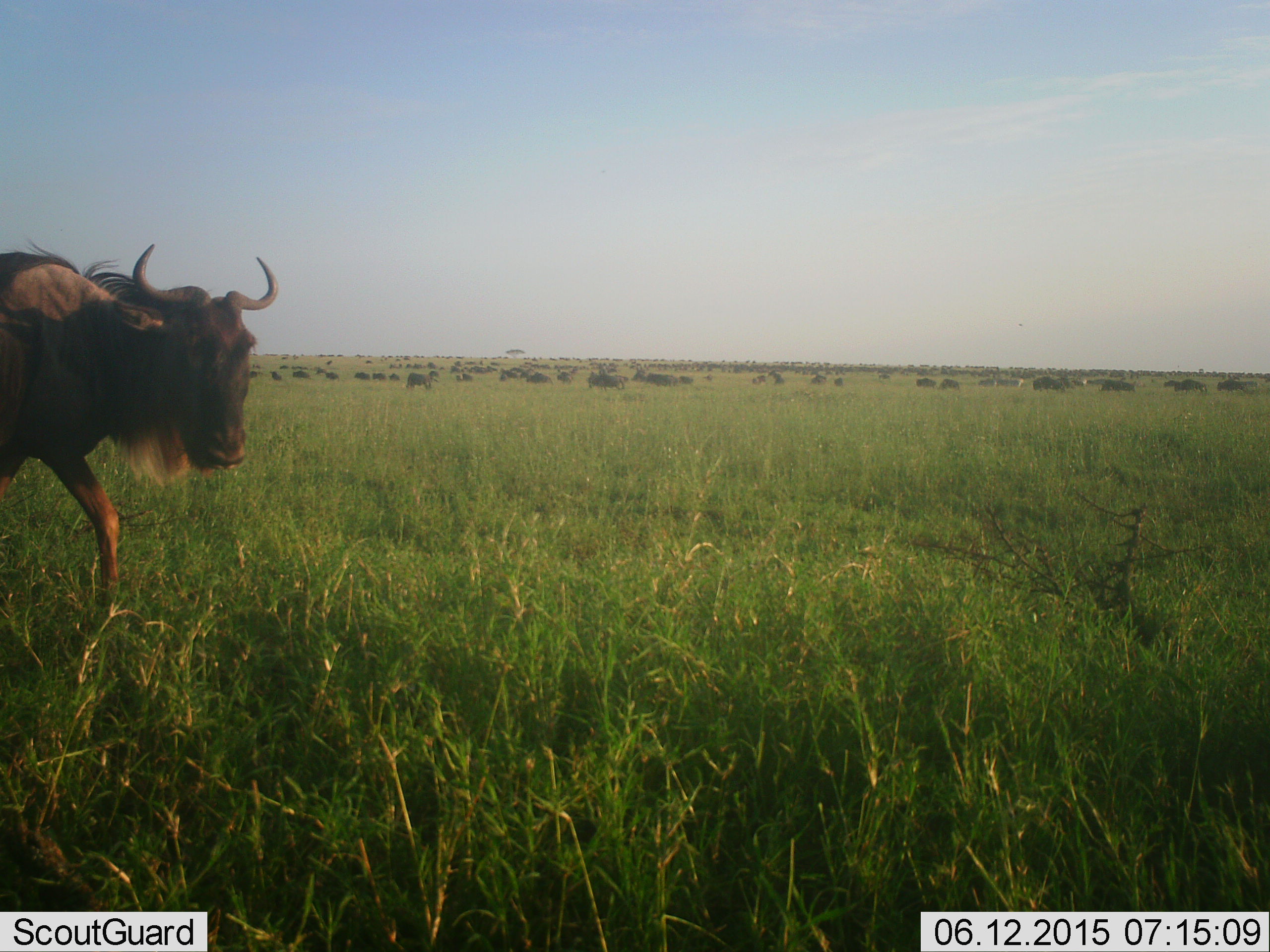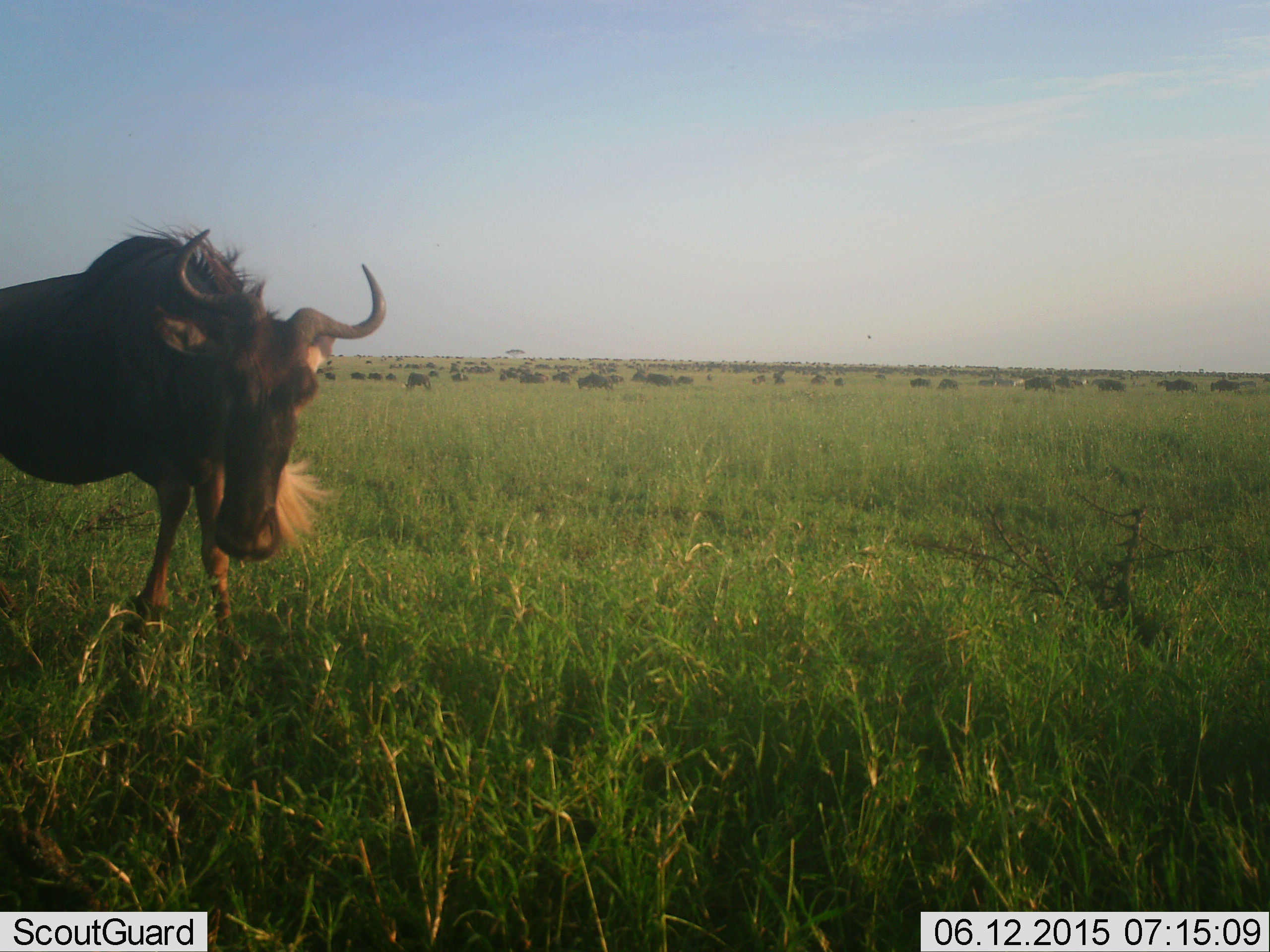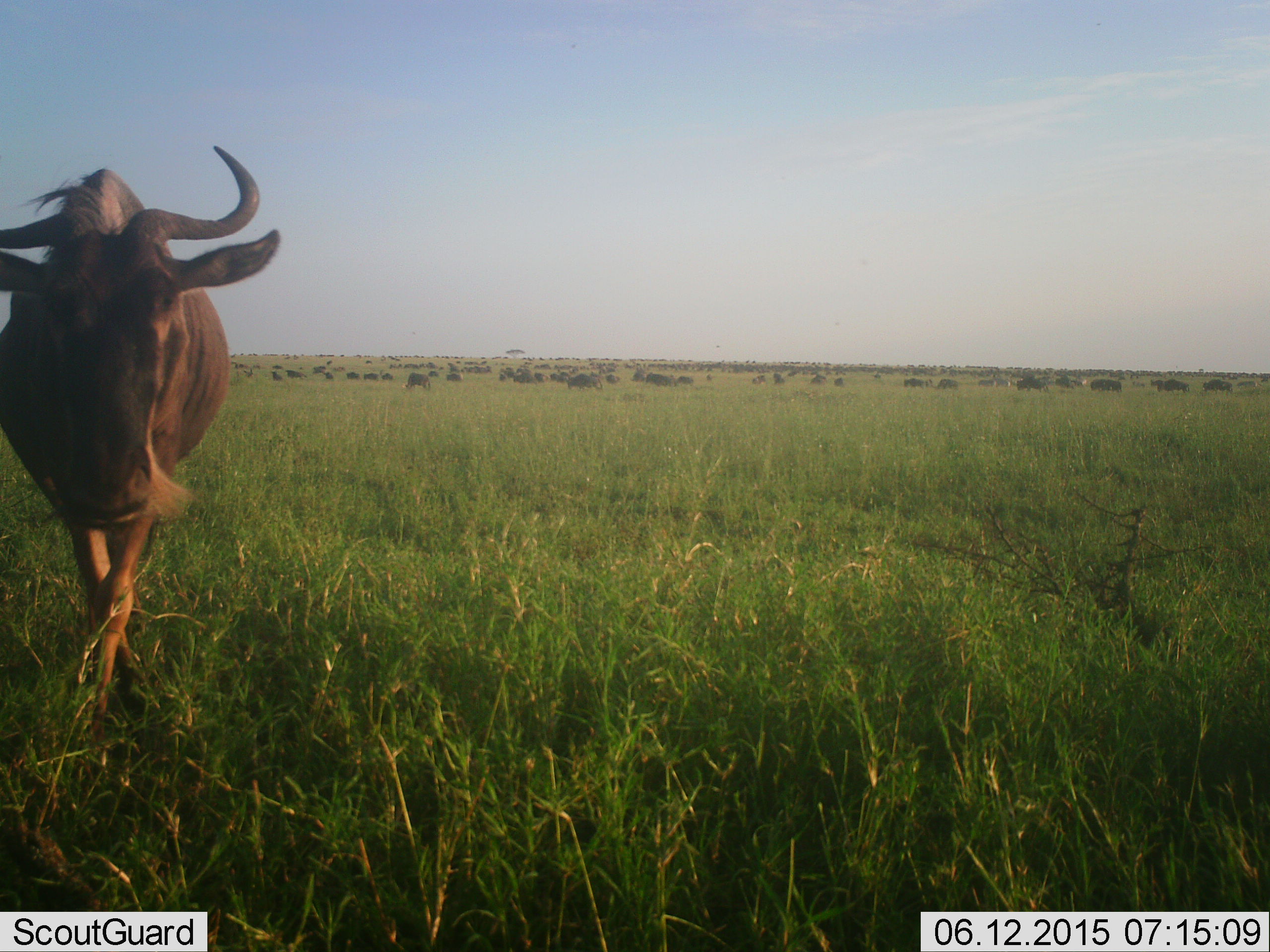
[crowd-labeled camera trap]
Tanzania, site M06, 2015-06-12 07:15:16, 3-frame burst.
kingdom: Animalia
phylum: Chordata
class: Mammalia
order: Artiodactyla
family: Bovidae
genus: Connochaetes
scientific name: Connochaetes taurinus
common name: blue wildebeest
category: wildebeest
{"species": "wildebeest (blue wildebeest) (Connochaetes taurinus)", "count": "51+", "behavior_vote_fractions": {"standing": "45%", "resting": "0%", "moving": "82%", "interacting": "0%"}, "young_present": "0%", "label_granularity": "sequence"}